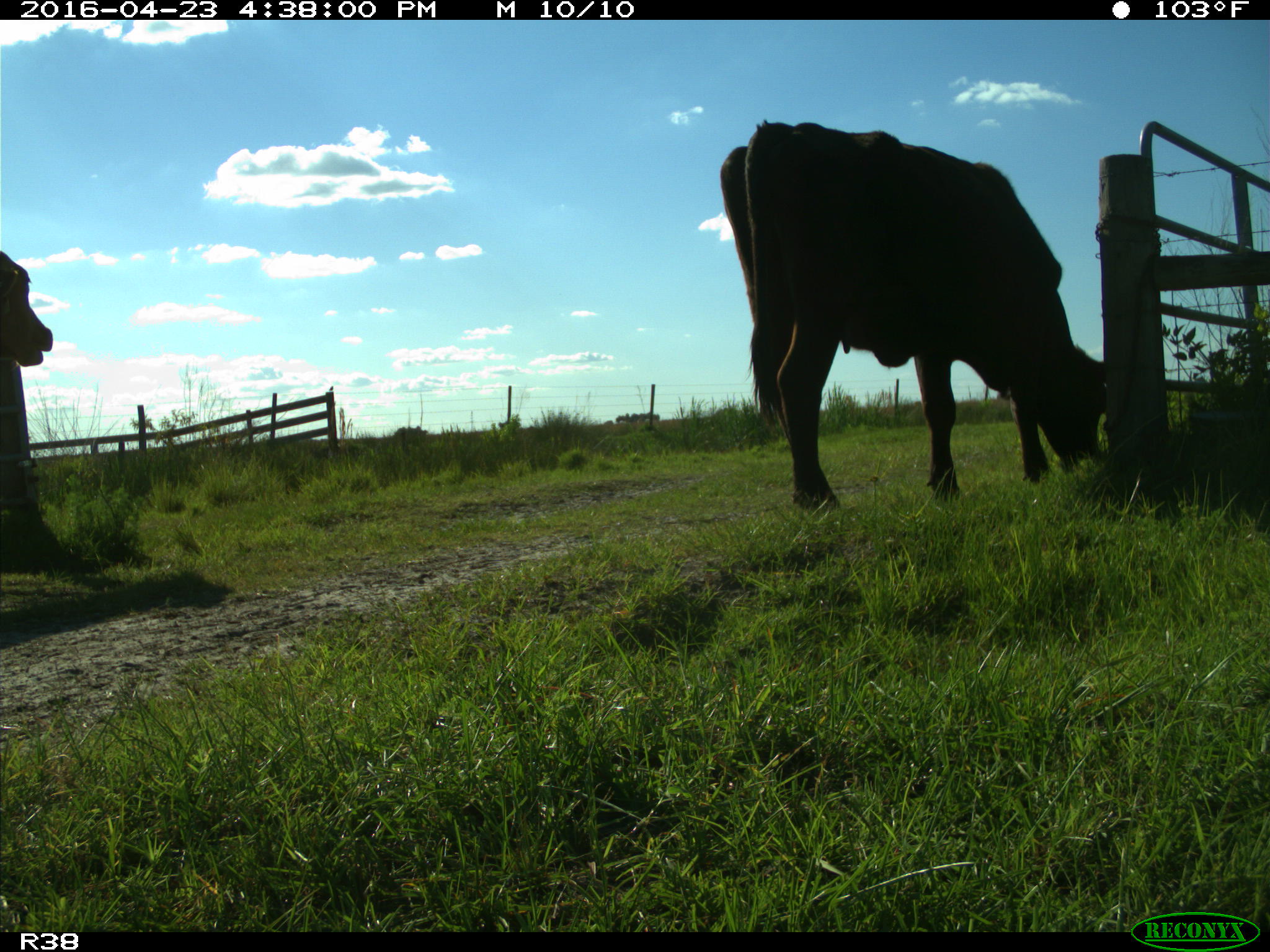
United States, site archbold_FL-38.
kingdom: Animalia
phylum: Chordata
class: Mammalia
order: Artiodactyla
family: Bovidae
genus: Bos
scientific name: Bos taurus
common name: domestic cow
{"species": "Bos taurus (domestic cow)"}